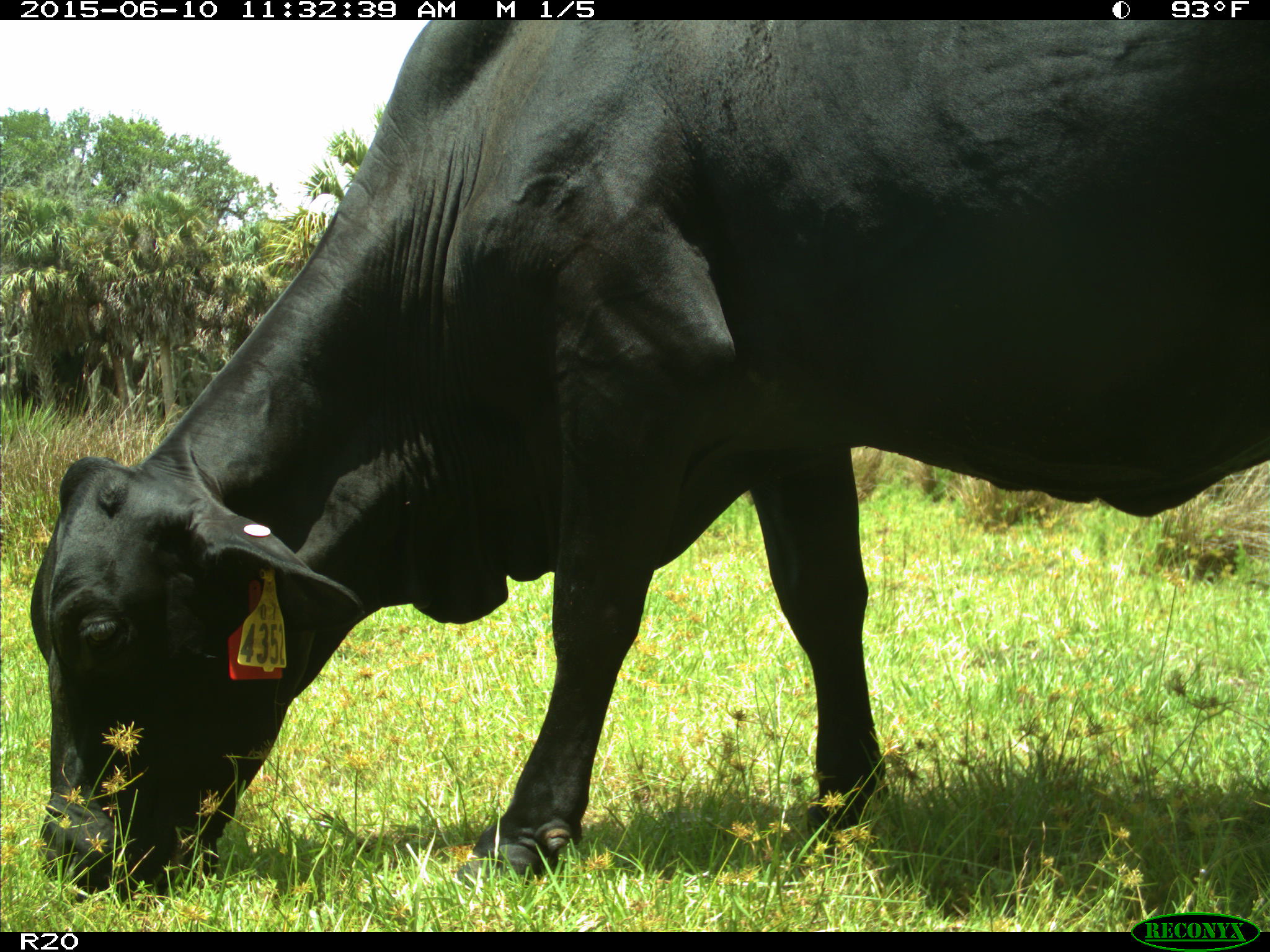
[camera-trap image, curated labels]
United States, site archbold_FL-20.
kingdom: Animalia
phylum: Chordata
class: Mammalia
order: Artiodactyla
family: Bovidae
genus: Bos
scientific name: Bos taurus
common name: domestic cow